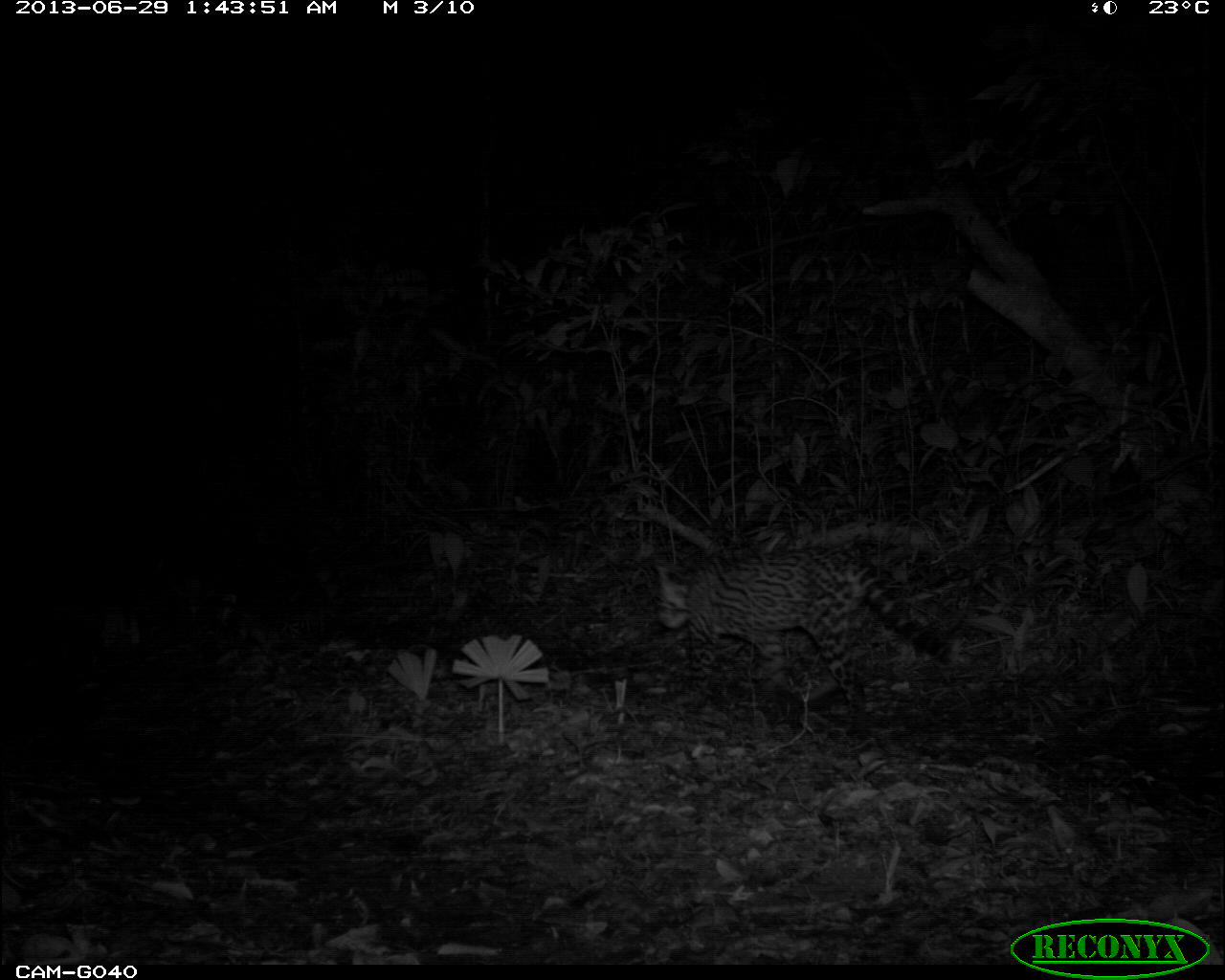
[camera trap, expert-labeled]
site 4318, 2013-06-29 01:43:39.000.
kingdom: Animalia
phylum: Chordata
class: Mammalia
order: Carnivora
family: Felidae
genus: Leopardus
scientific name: Leopardus pardalis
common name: ocelot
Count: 1.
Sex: female.